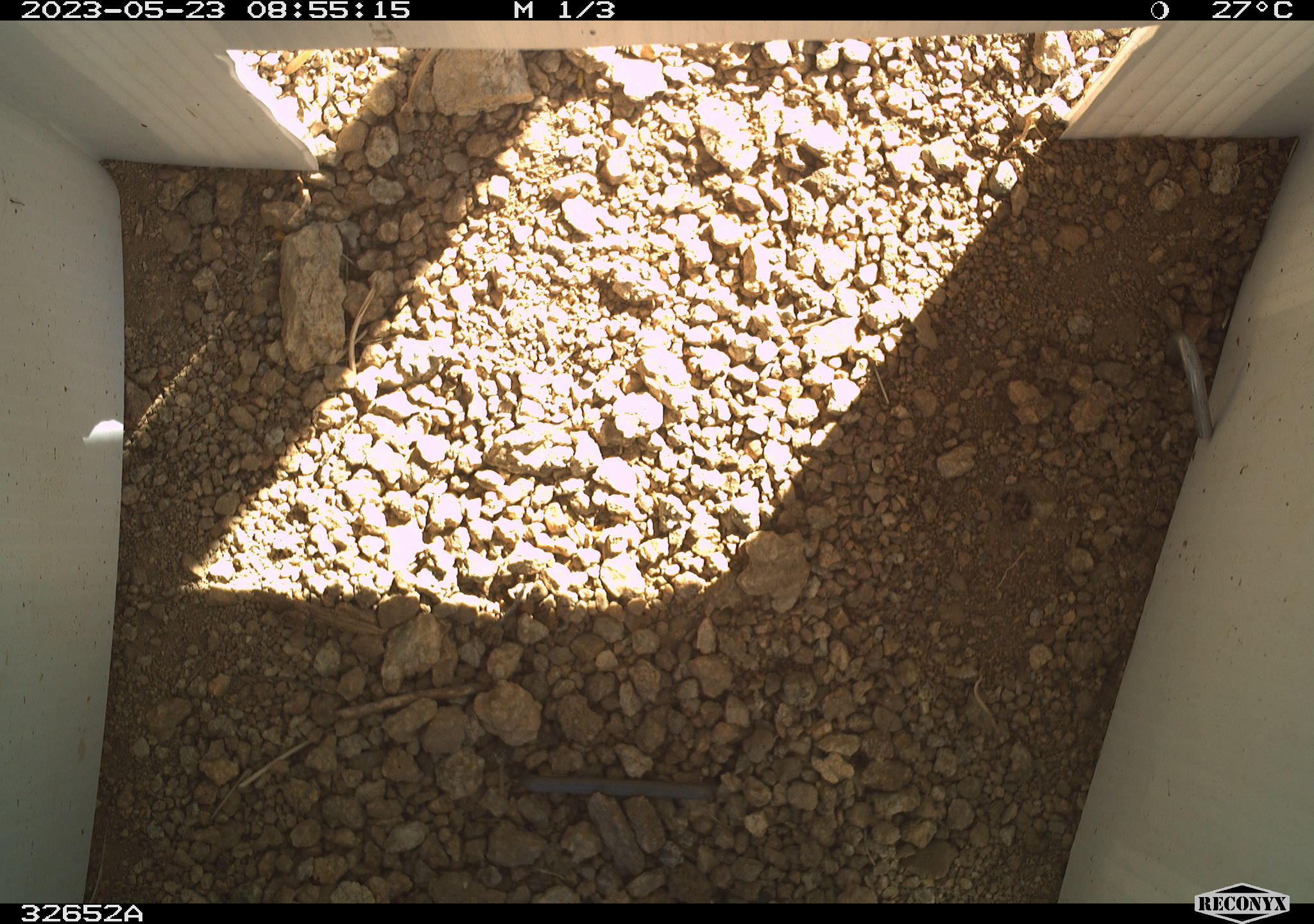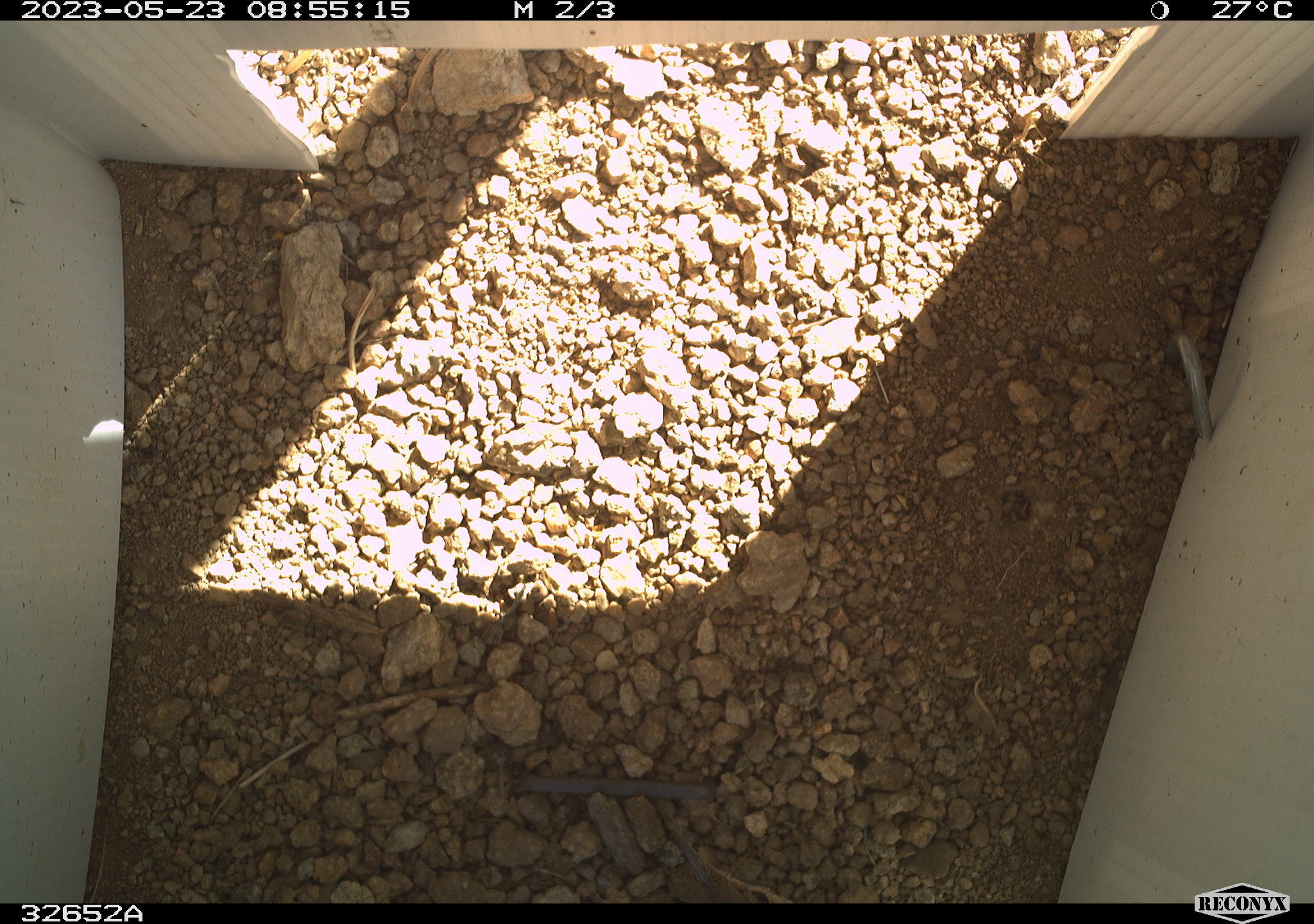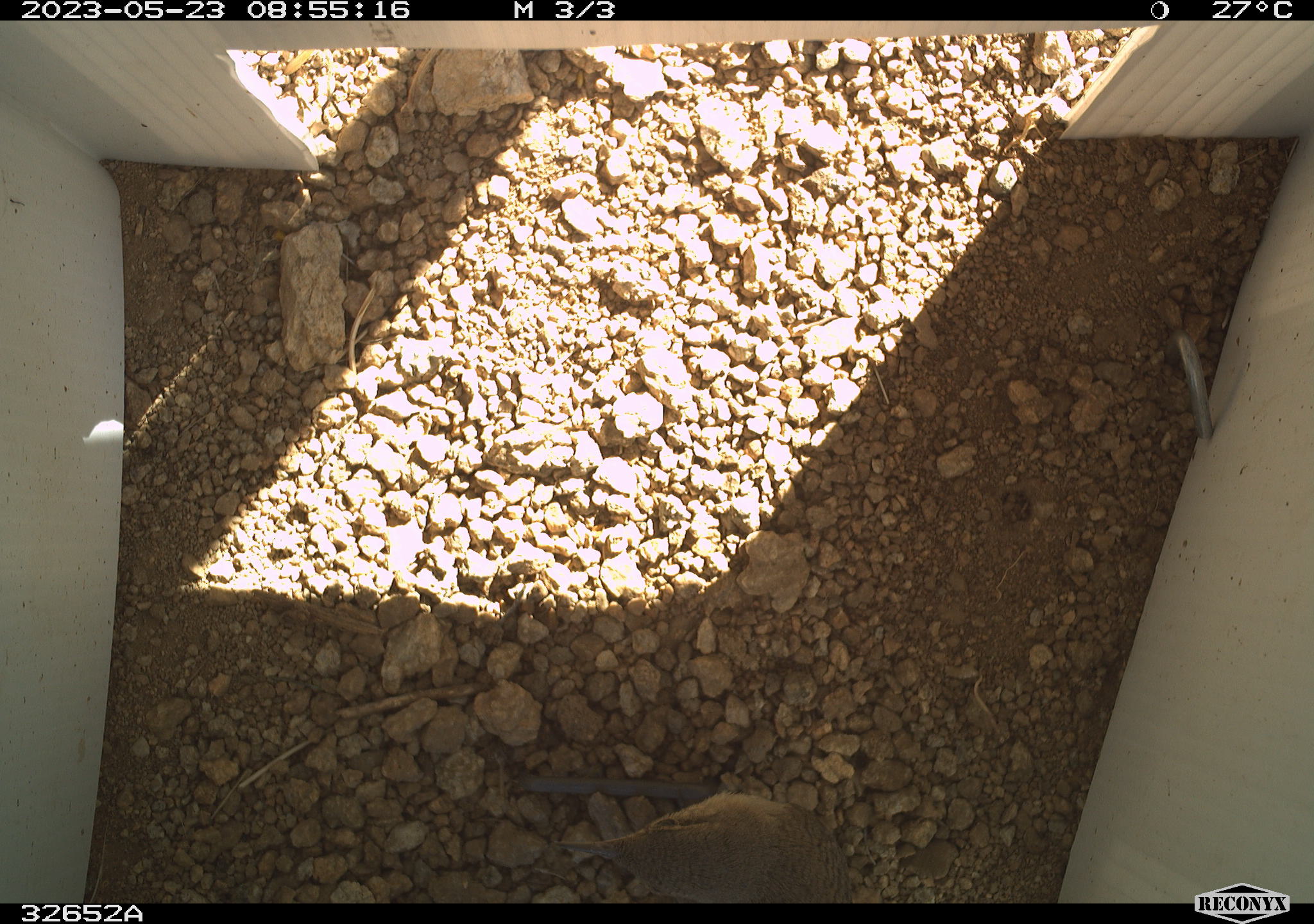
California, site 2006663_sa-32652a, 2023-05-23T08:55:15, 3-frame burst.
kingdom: Animalia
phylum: Chordata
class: Aves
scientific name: Aves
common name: bird